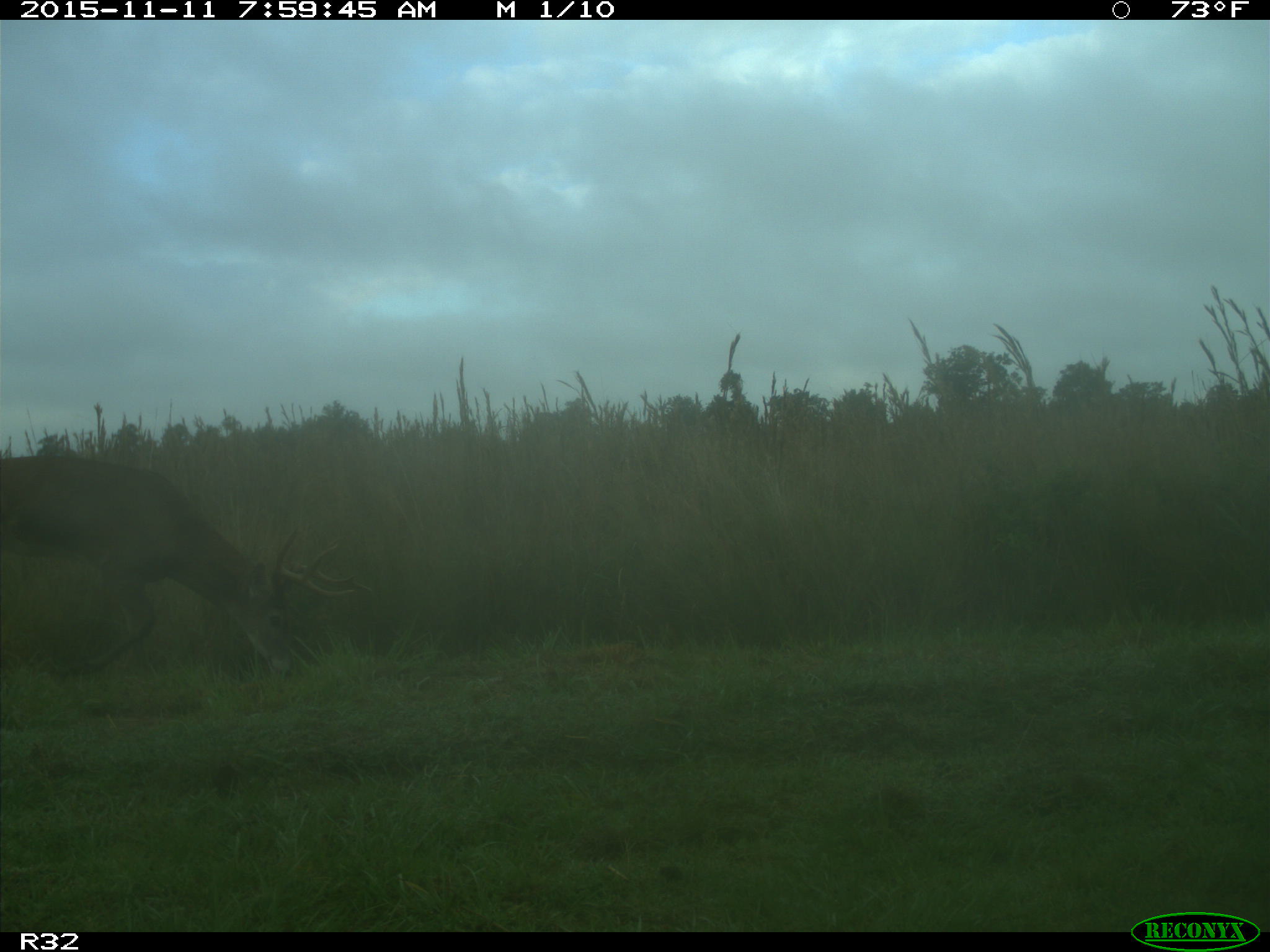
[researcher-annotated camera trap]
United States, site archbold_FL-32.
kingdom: Animalia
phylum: Chordata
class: Mammalia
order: Artiodactyla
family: Cervidae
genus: Odocoileus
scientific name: Odocoileus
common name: deer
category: unidentified deer